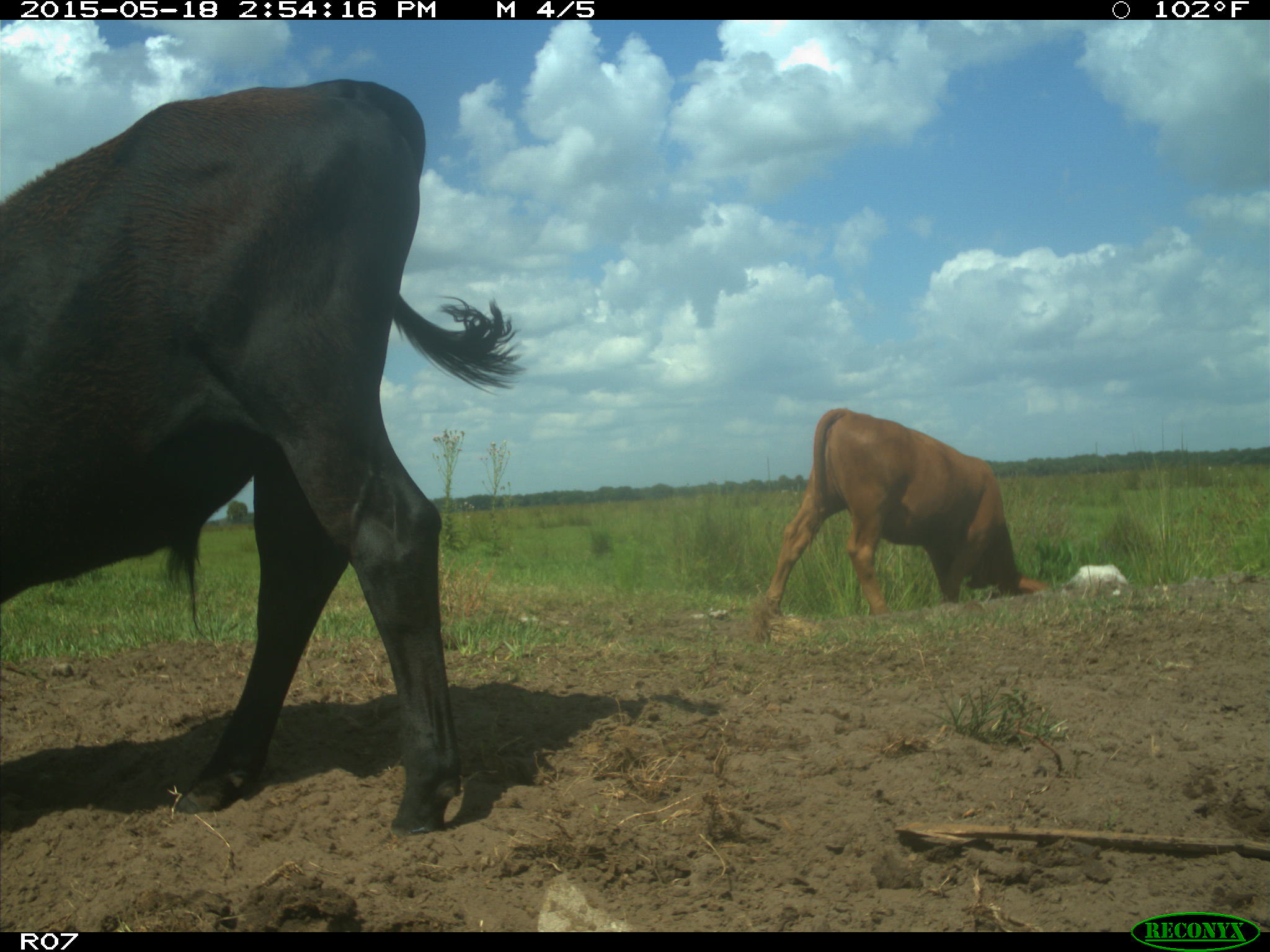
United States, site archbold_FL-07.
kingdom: Animalia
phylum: Chordata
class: Mammalia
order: Artiodactyla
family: Bovidae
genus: Bos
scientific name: Bos taurus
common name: domestic cow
Bos taurus (domestic cow).